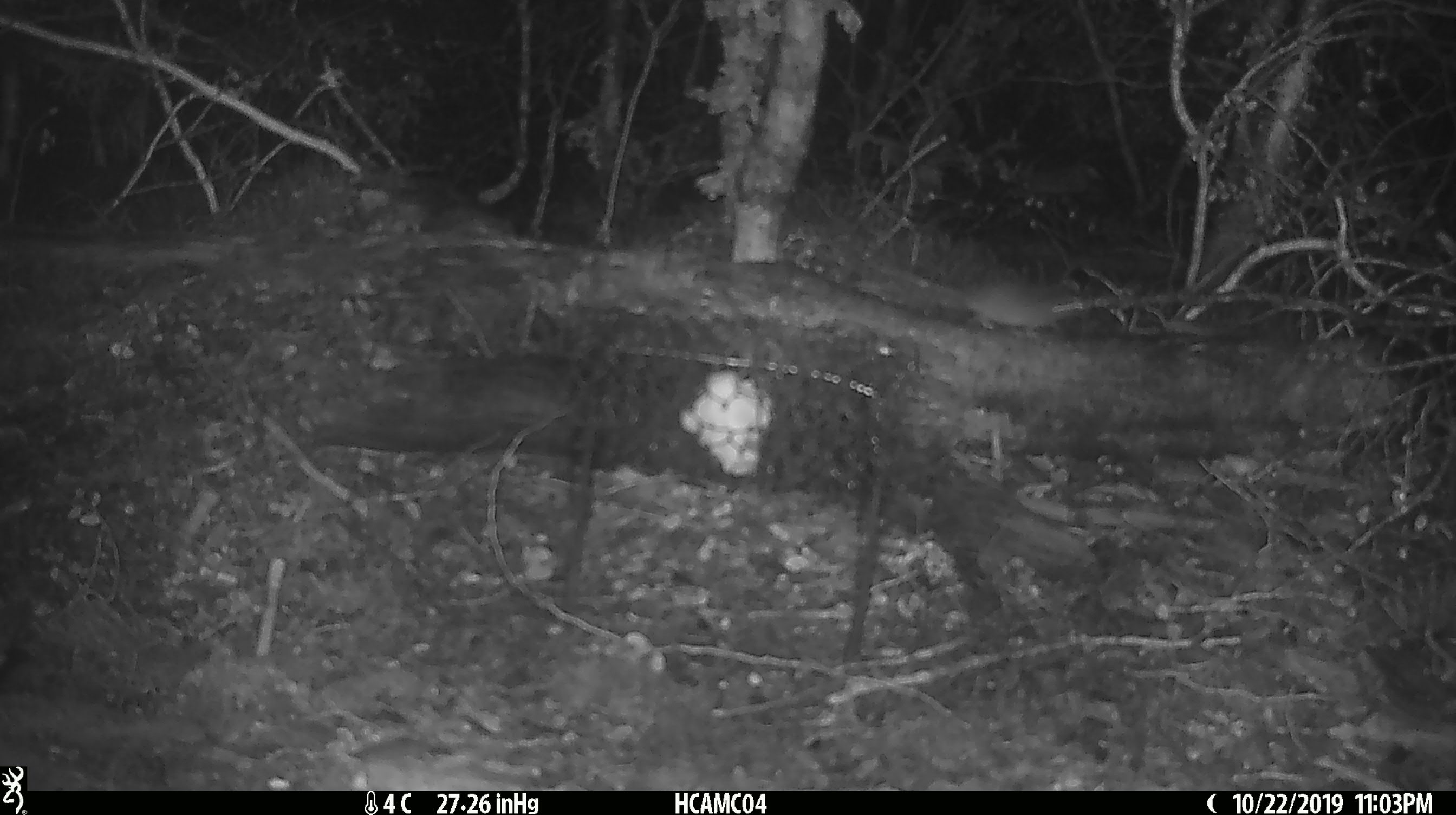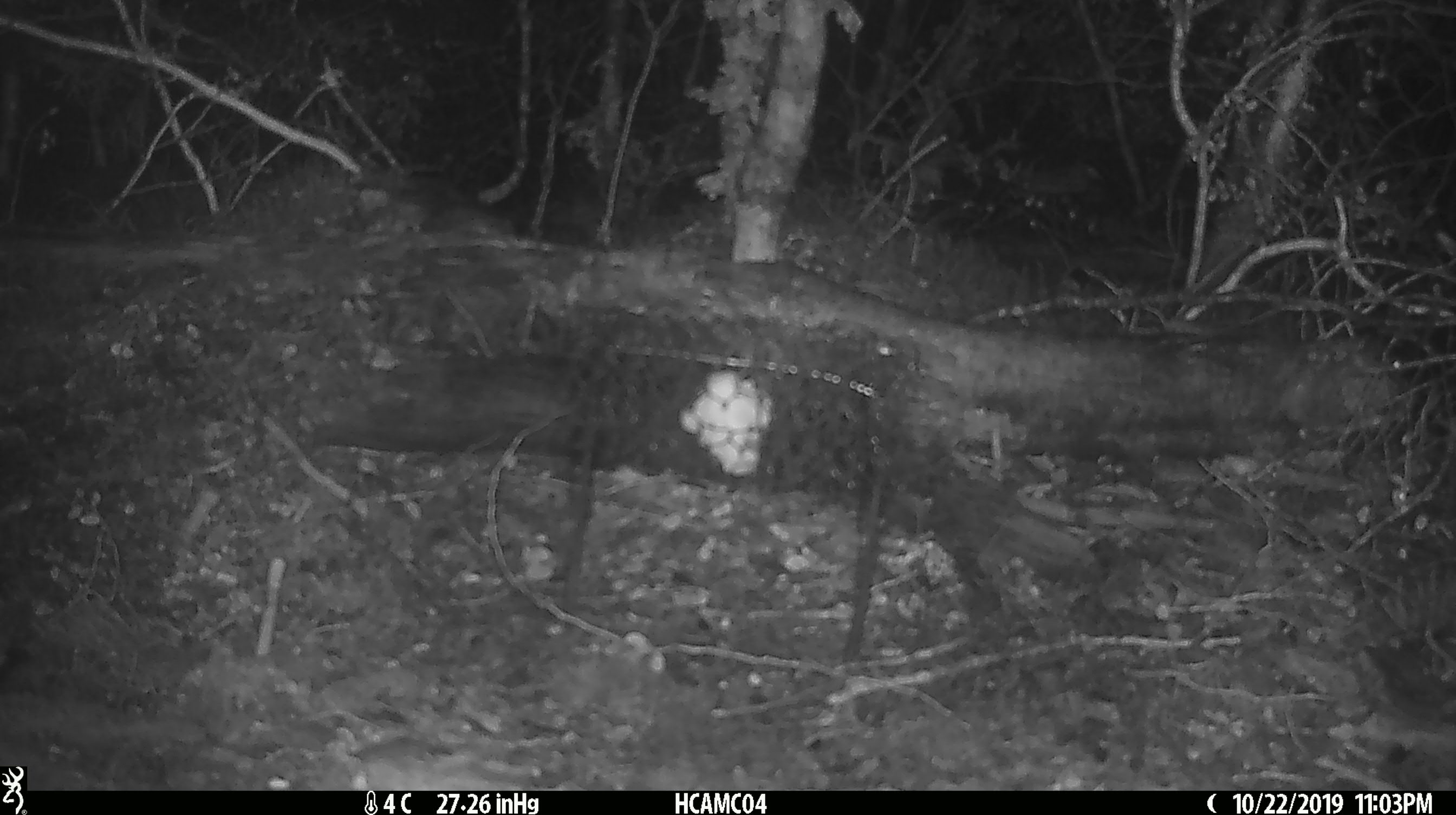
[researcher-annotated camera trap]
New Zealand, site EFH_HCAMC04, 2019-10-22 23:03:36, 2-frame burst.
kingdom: Animalia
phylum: Chordata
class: Mammalia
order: Rodentia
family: Muridae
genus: Mus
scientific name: Mus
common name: mouse